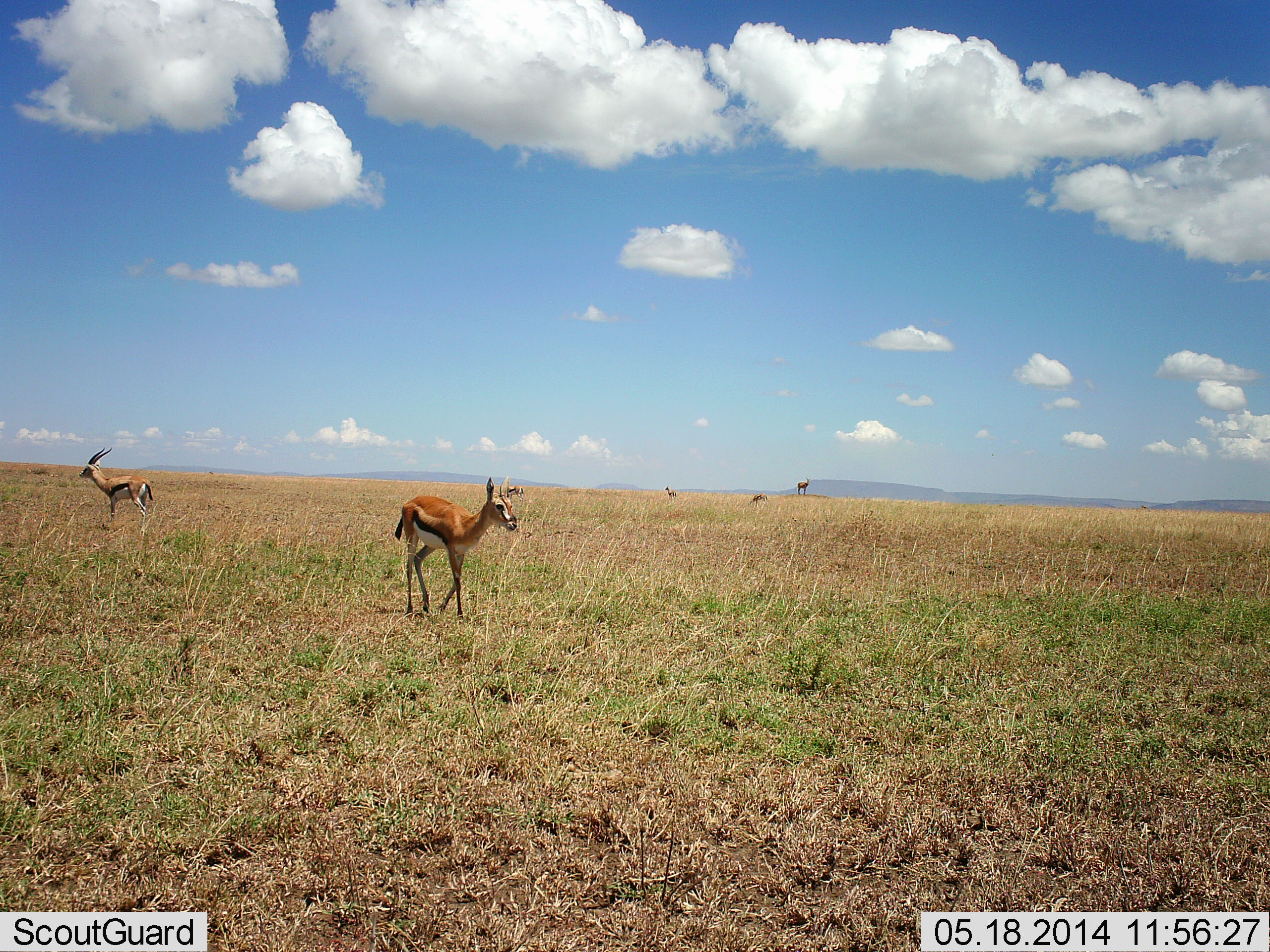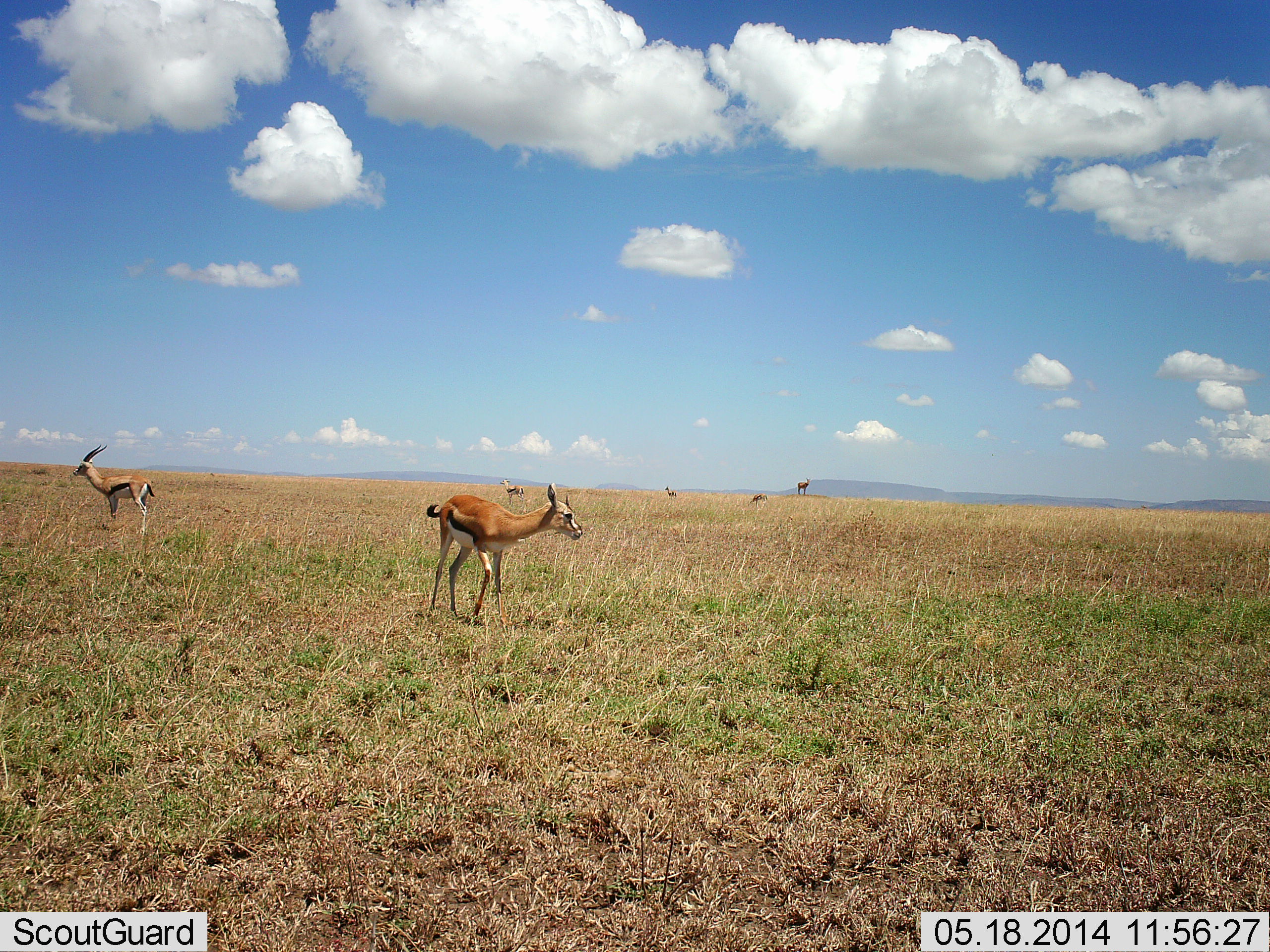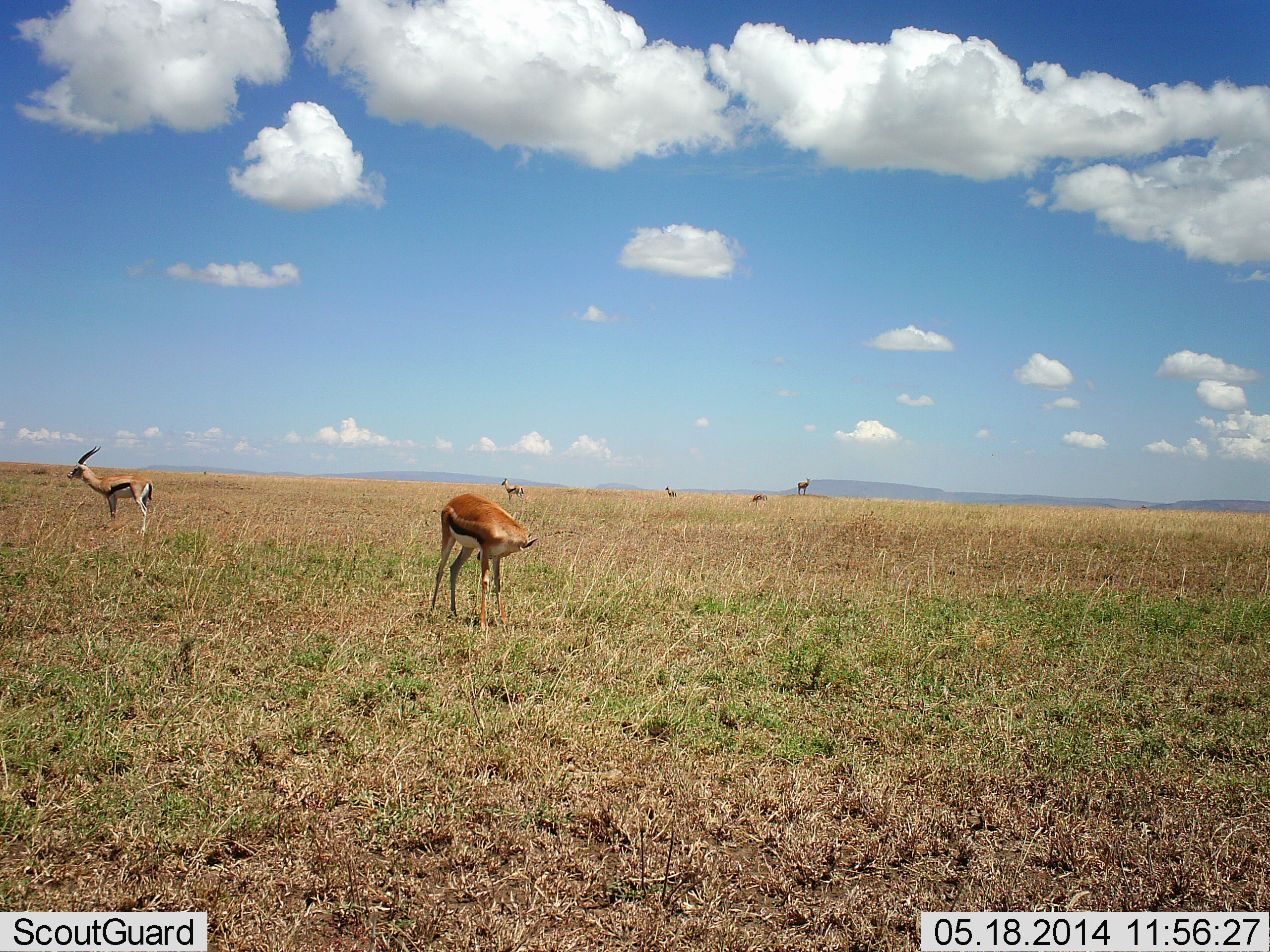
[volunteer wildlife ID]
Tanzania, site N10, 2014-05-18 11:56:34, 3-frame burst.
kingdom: Animalia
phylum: Chordata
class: Mammalia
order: Artiodactyla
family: Bovidae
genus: Eudorcas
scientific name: Eudorcas thomsonii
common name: thomson's gazelle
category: gazellethomsons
Gazellethomsons (thomson's gazelle) (Eudorcas thomsonii), count 6. Behavior (volunteer vote fractions): standing 73%, resting 18%, moving 64%, interacting 0%. Young present (vote fraction): 0%. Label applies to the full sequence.